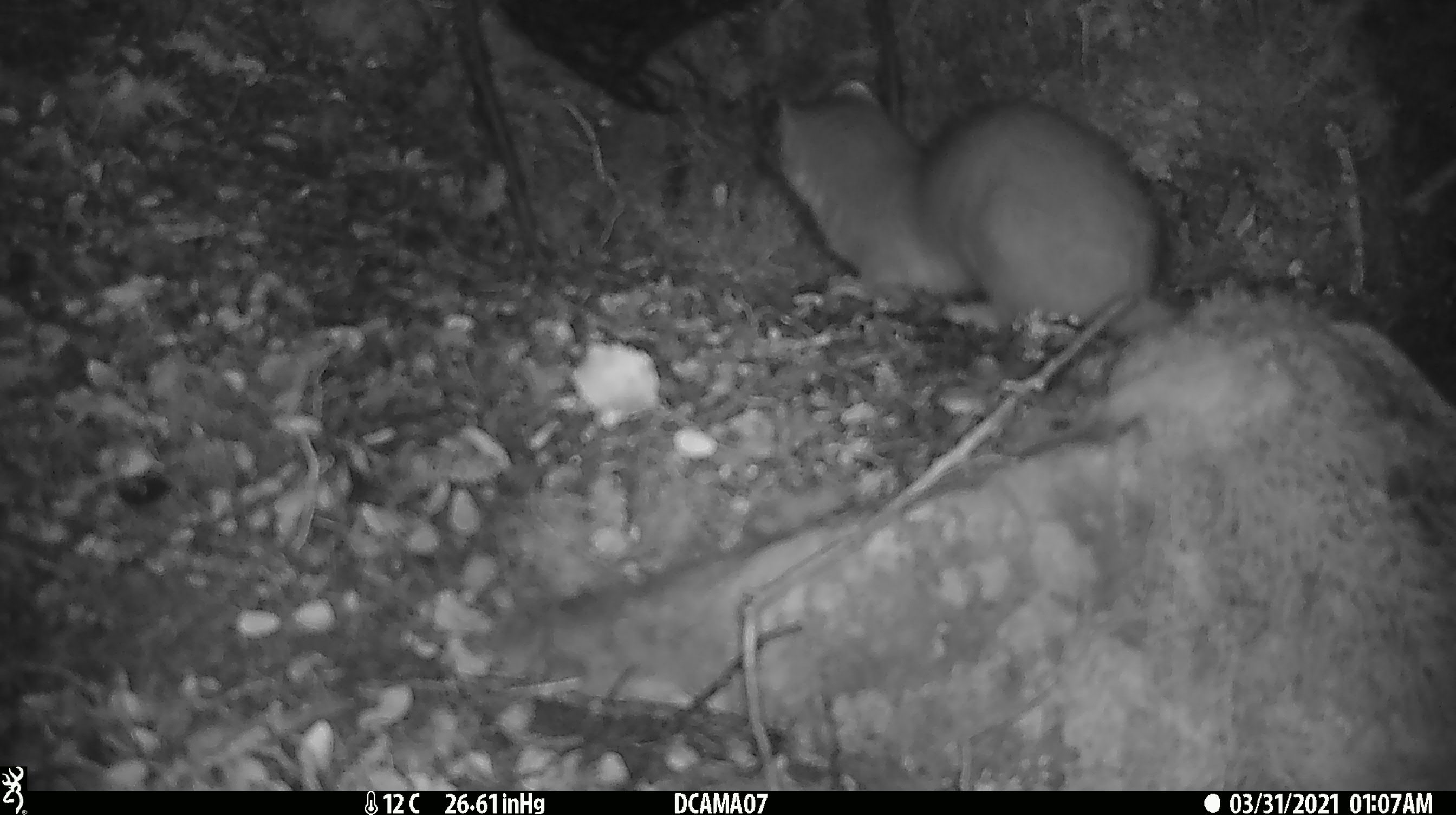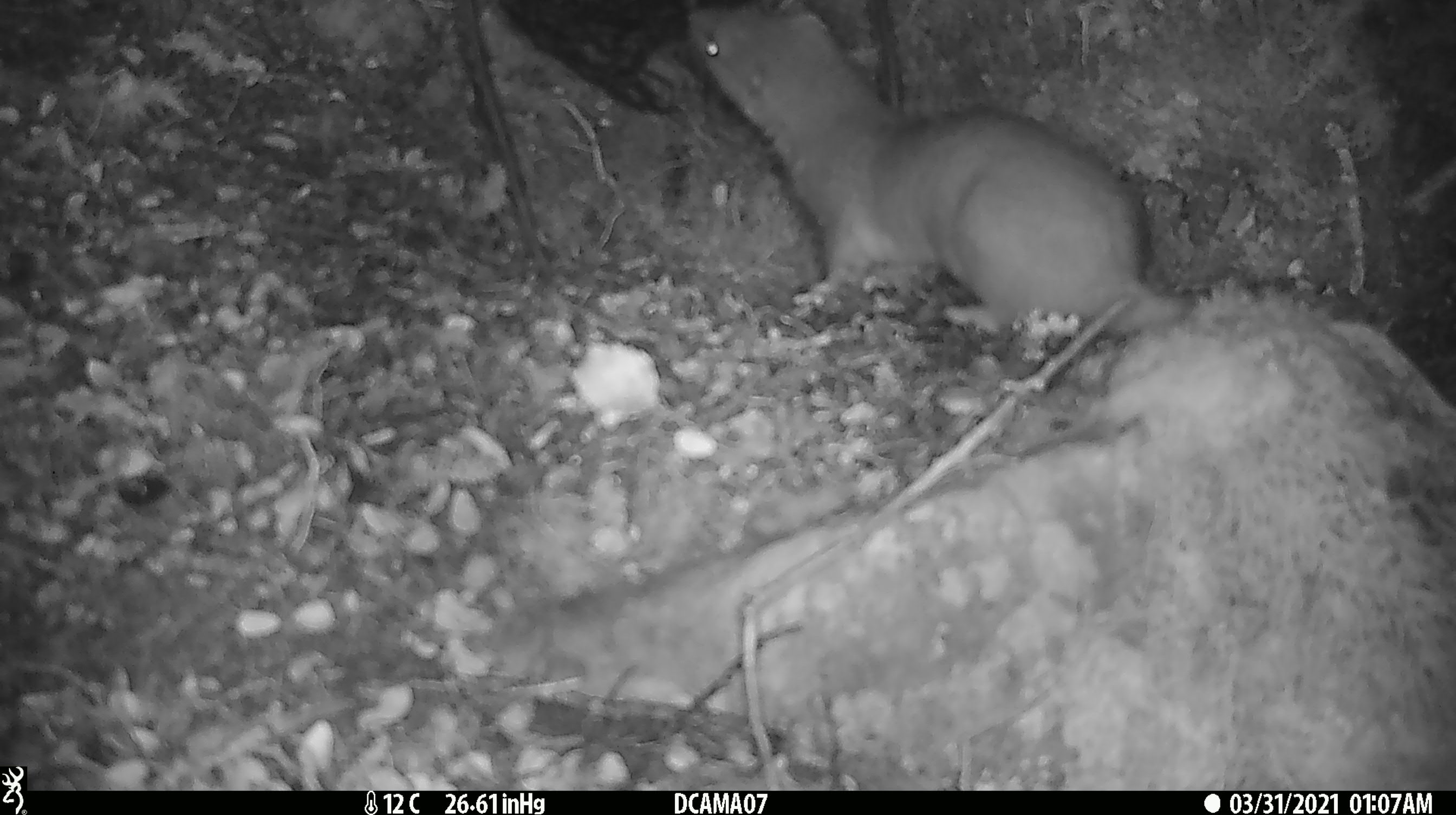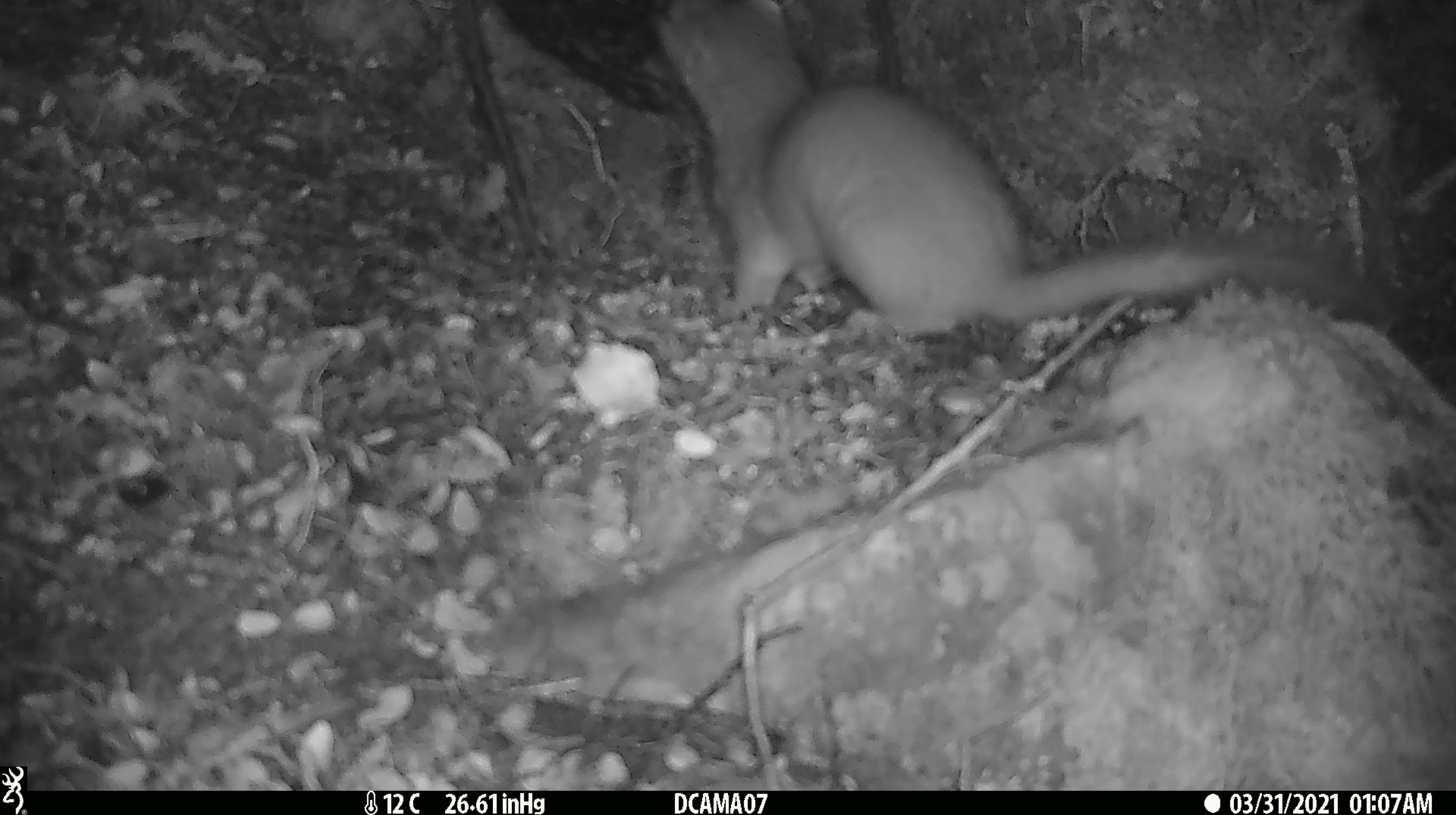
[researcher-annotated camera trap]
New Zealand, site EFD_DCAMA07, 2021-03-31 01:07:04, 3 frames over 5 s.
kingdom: Animalia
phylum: Chordata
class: Mammalia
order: Carnivora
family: Mustelidae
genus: Mustela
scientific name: Mustela erminea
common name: stoat